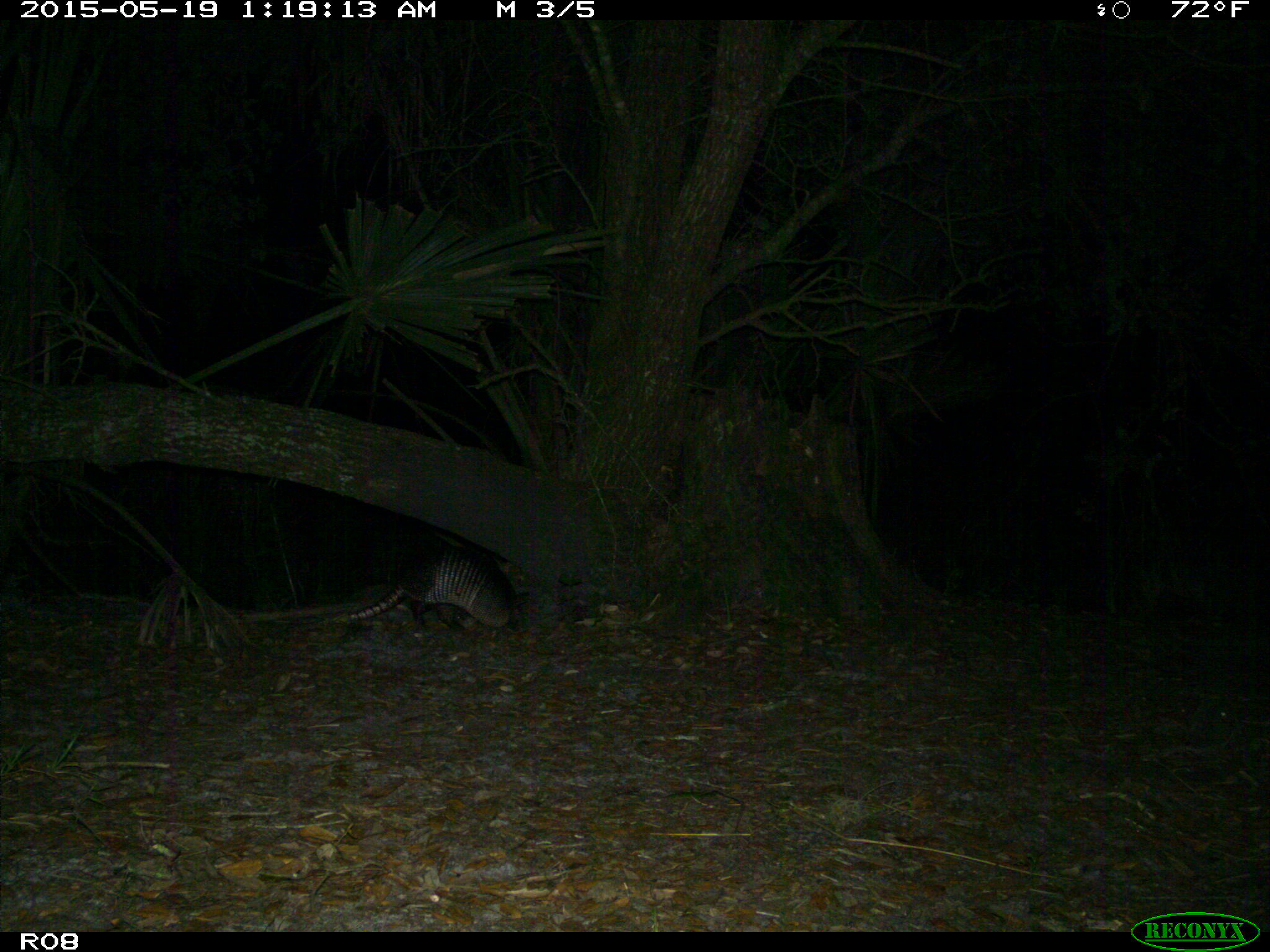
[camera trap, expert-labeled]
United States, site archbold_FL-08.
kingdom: Animalia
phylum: Chordata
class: Mammalia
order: Cingulata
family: Dasypodidae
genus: Dasypus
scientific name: Dasypus novemcinctus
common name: nine-banded armadillo